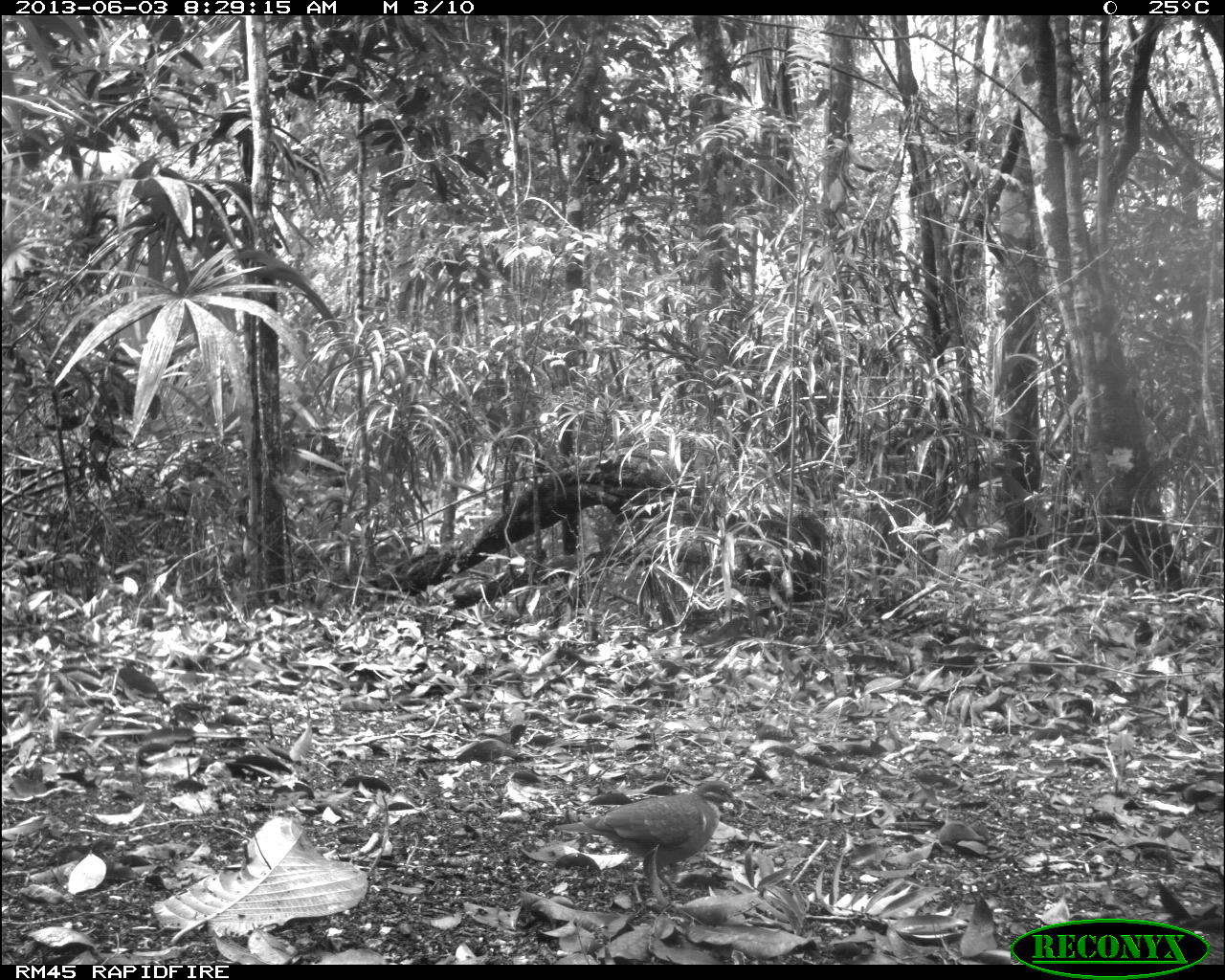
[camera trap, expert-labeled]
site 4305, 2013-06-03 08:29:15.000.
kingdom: Animalia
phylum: Chordata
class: Aves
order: Columbiformes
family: Columbidae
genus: Geotrygon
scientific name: Geotrygon montana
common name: ruddy quail-dove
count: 1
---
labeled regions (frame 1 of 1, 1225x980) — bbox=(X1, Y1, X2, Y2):
geotrygon montana: bbox=(554, 780, 742, 907)